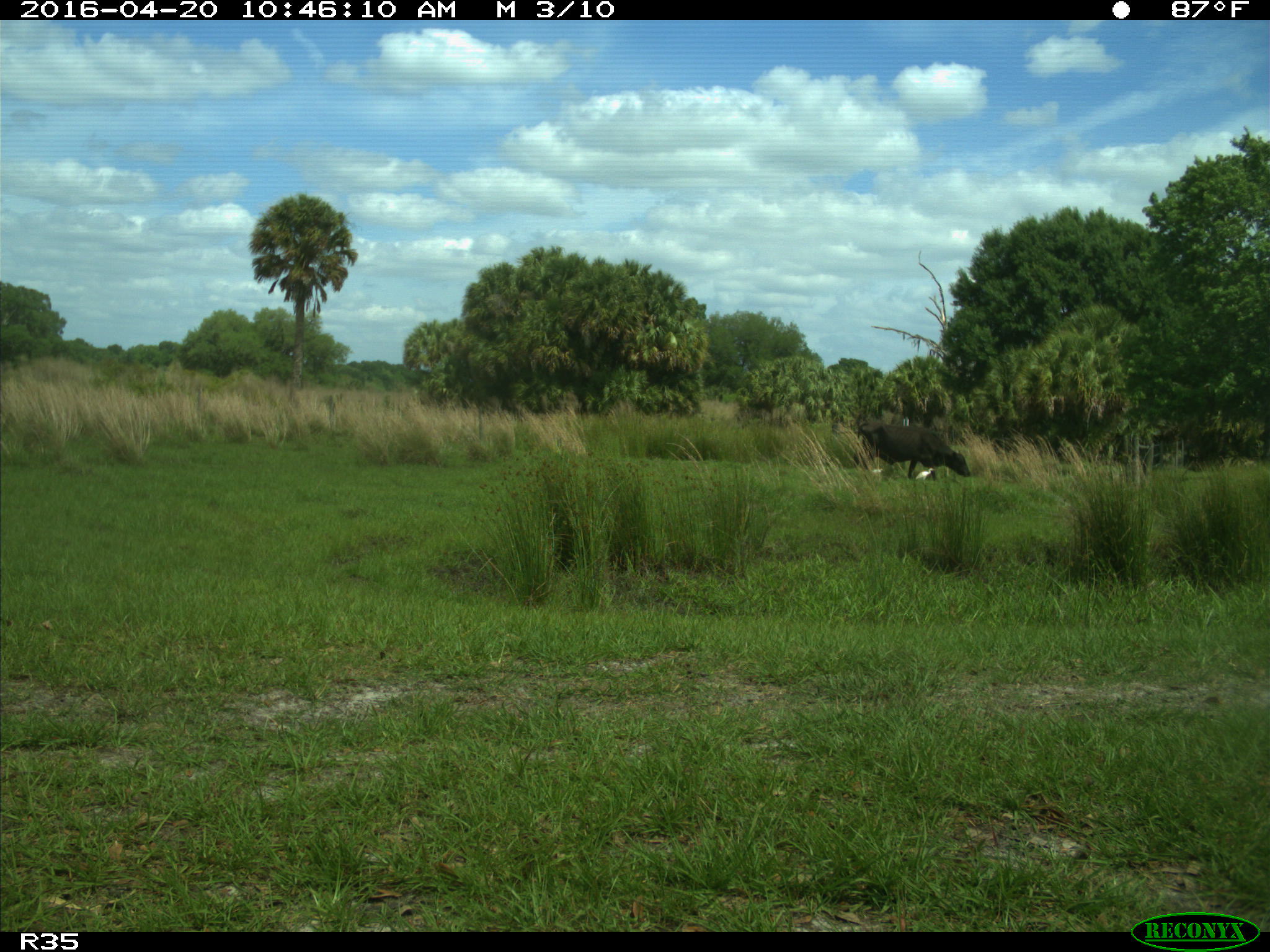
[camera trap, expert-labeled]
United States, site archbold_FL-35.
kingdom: Animalia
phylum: Chordata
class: Mammalia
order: Artiodactyla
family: Bovidae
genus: Bos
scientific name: Bos taurus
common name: domestic cow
Bos taurus (domestic cow).